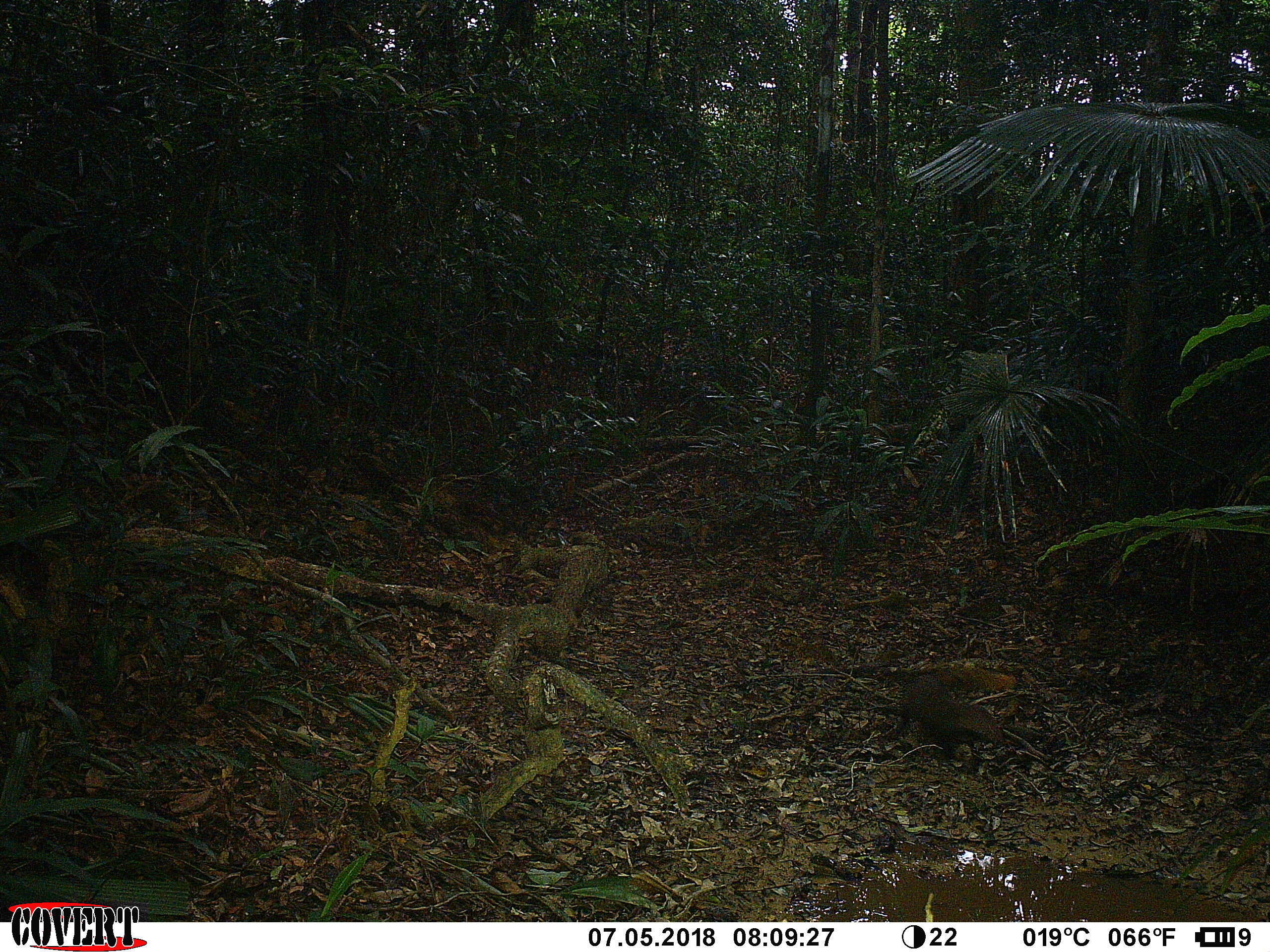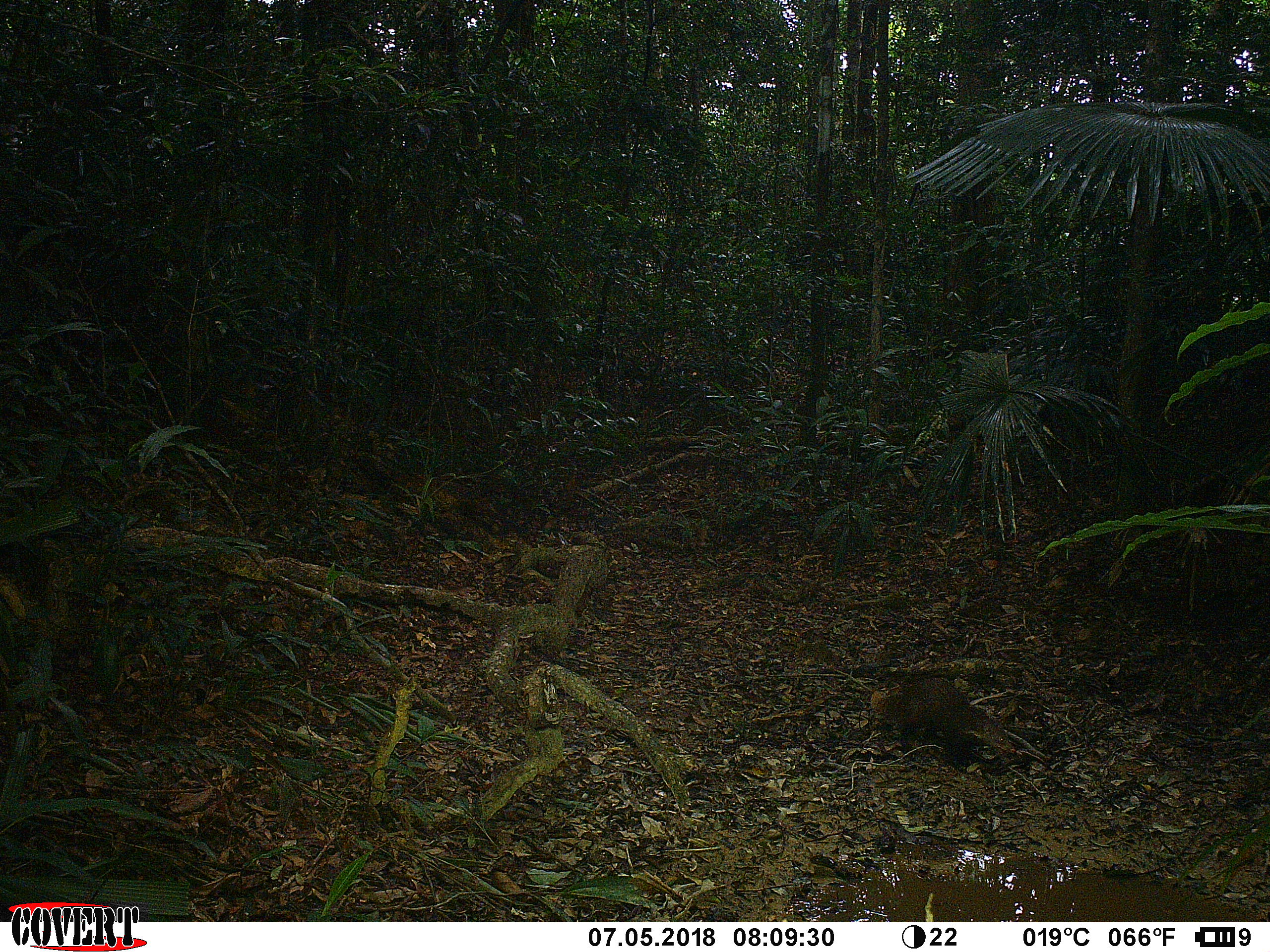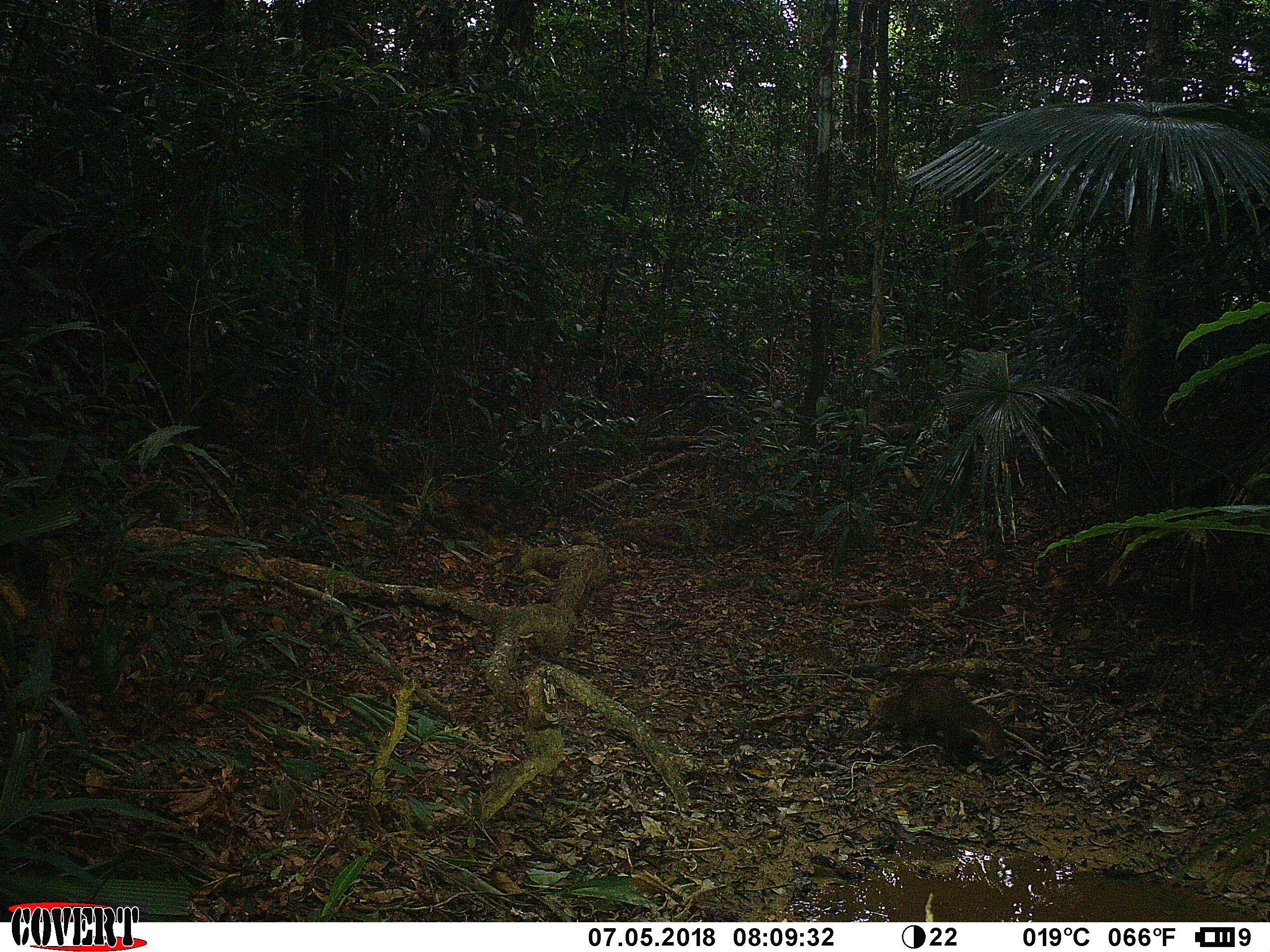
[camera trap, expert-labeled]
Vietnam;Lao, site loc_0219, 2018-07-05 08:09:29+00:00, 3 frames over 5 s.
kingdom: Animalia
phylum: Chordata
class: Mammalia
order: Carnivora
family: Herpestidae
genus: Urva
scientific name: Urva urva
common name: crab-eating mongoose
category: crab eating mongoose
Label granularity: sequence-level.